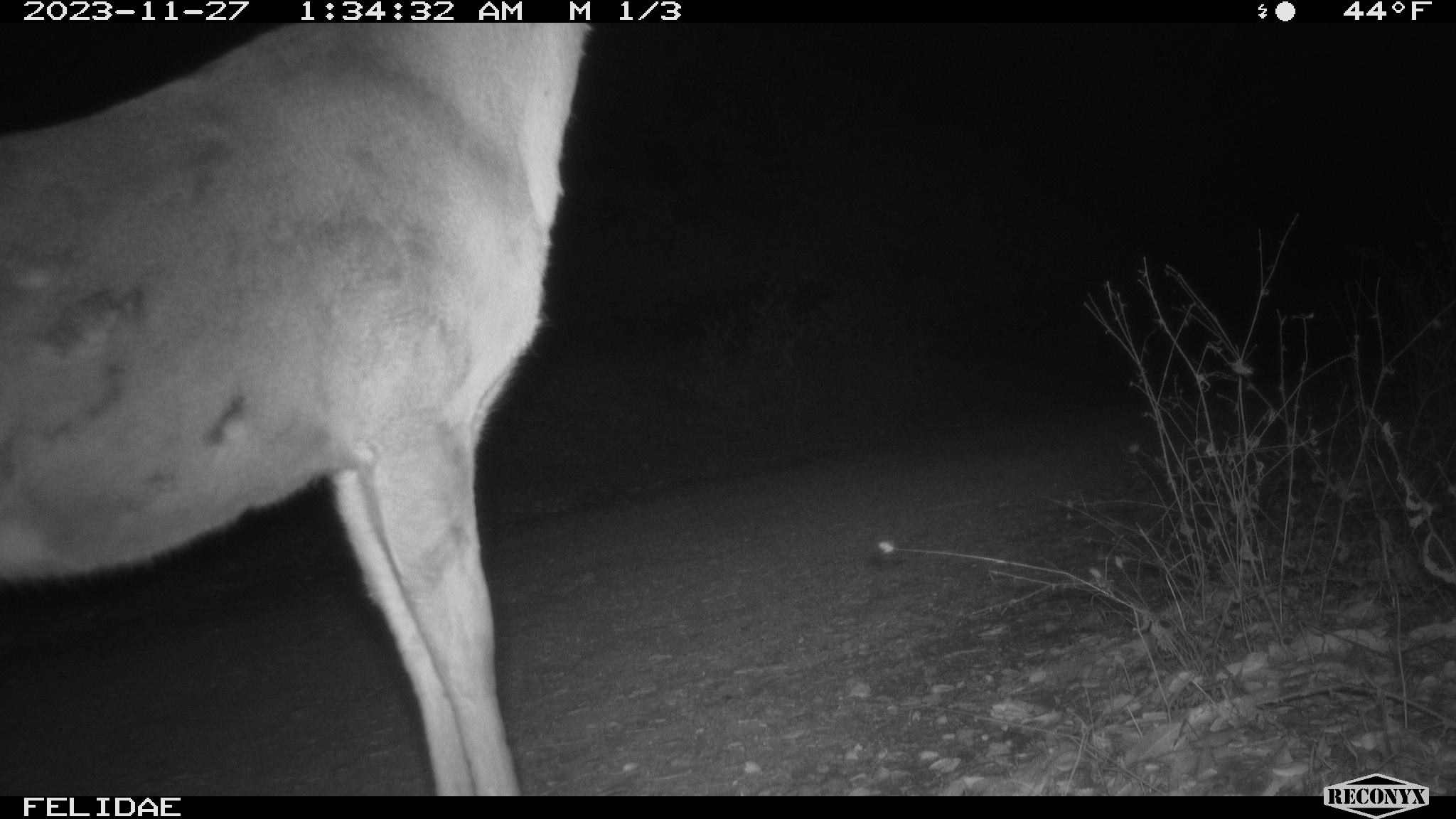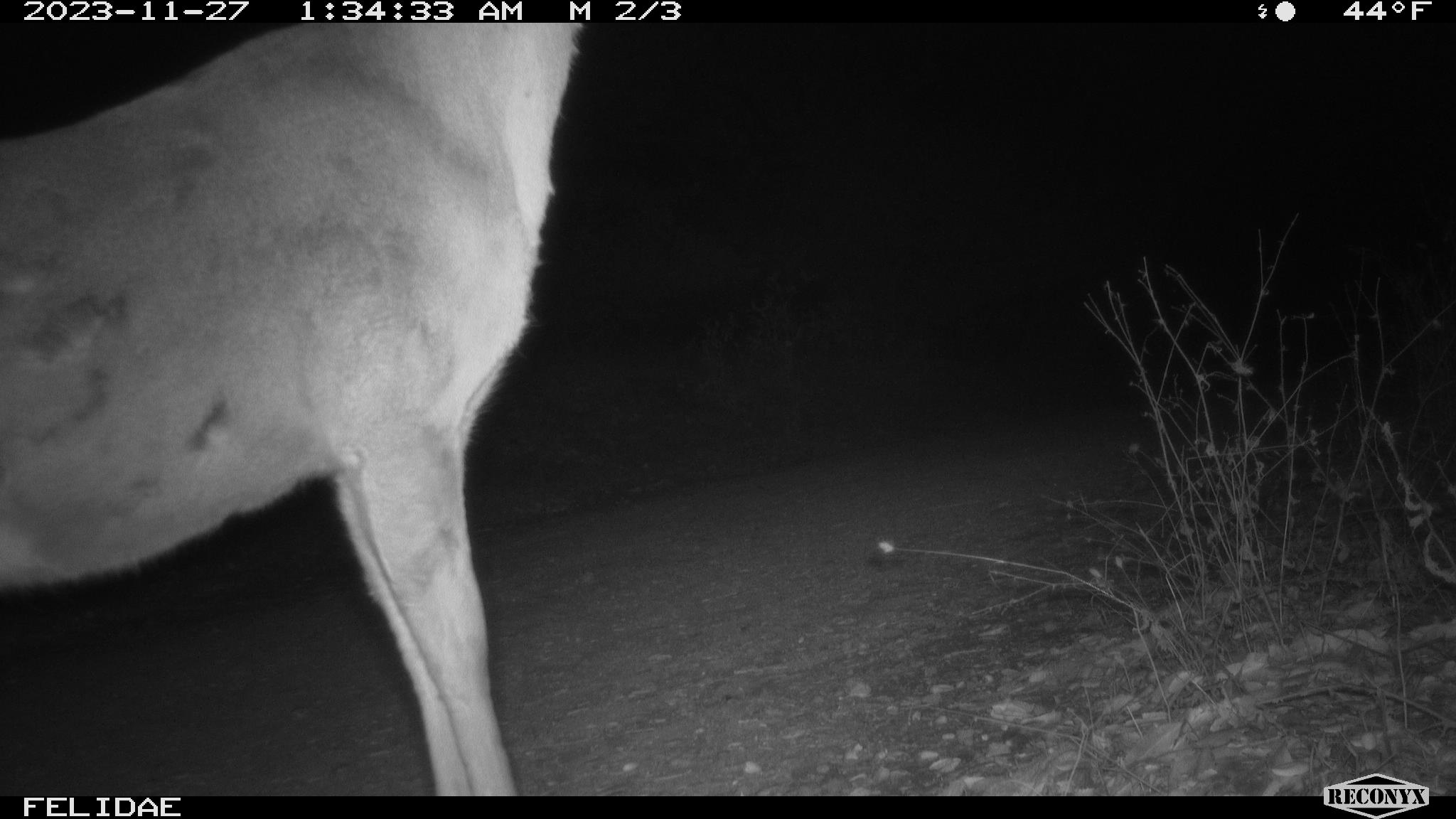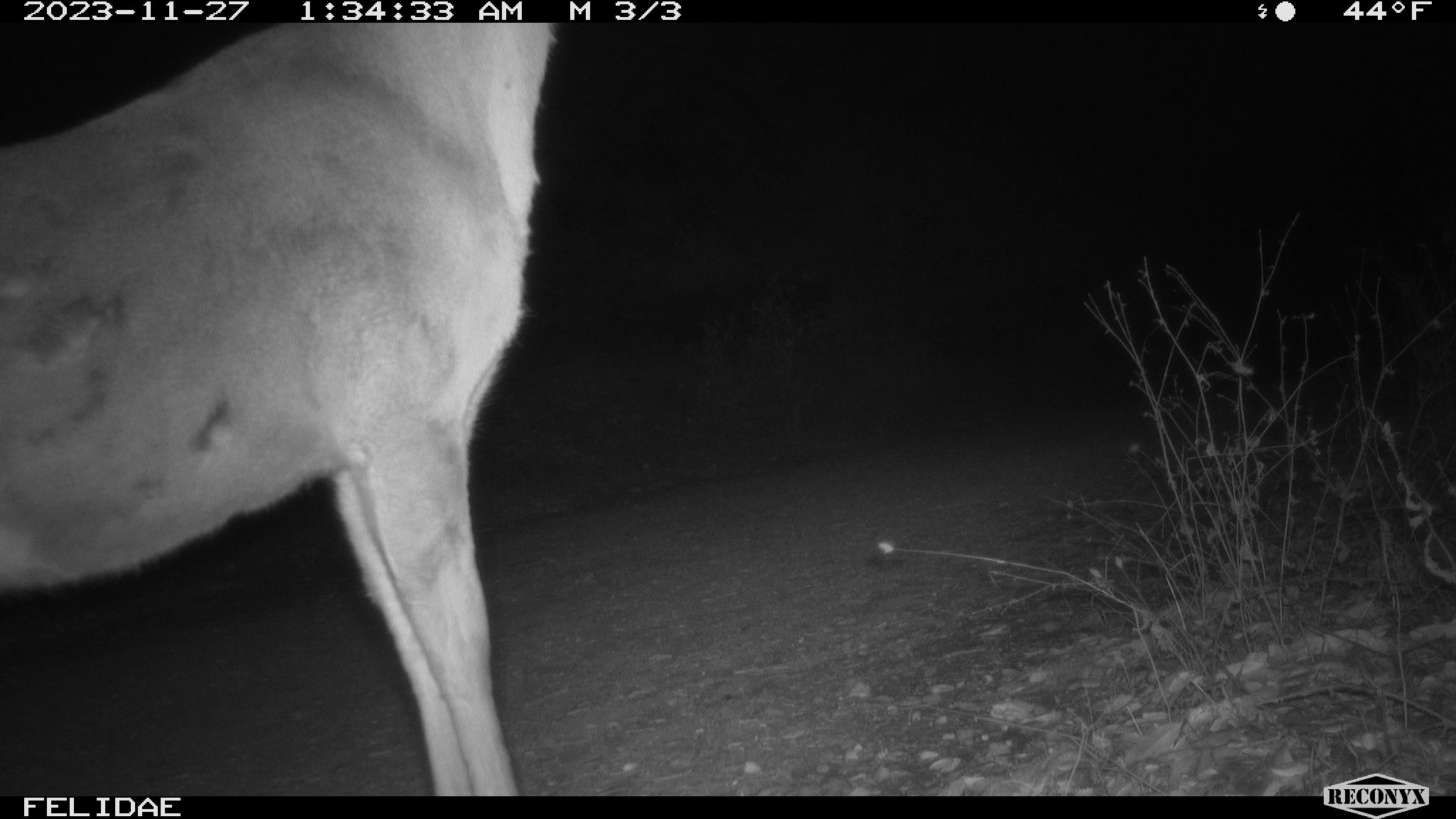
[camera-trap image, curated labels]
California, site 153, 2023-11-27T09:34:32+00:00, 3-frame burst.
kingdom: Animalia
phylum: Chordata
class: Mammalia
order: Artiodactyla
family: Cervidae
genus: Odocoileus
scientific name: Odocoileus hemionus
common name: mule deer